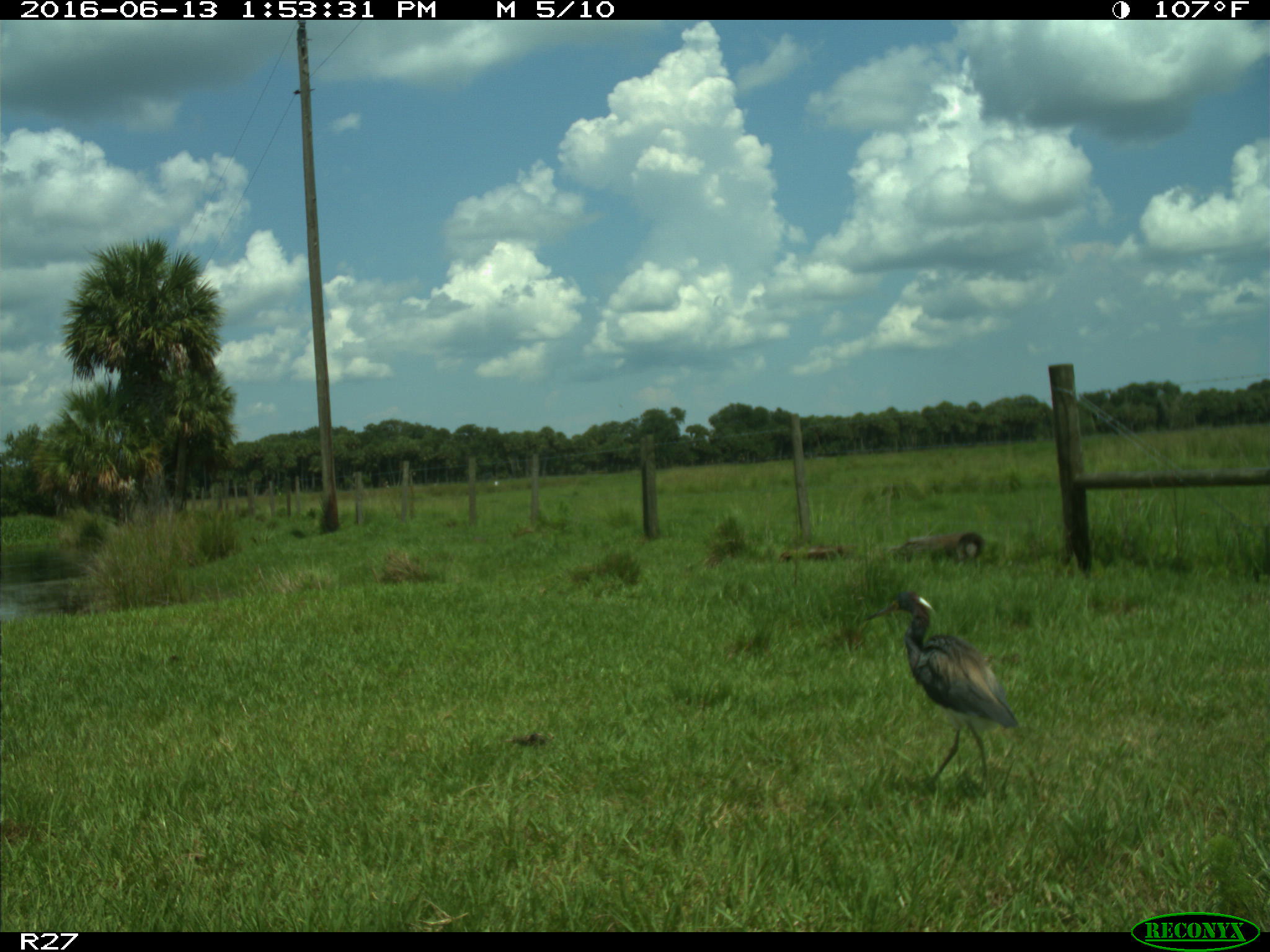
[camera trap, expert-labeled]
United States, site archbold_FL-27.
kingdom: Animalia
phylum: Chordata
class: Aves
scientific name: Aves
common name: birds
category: unidentified bird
Unidentified bird (birds) (Aves).